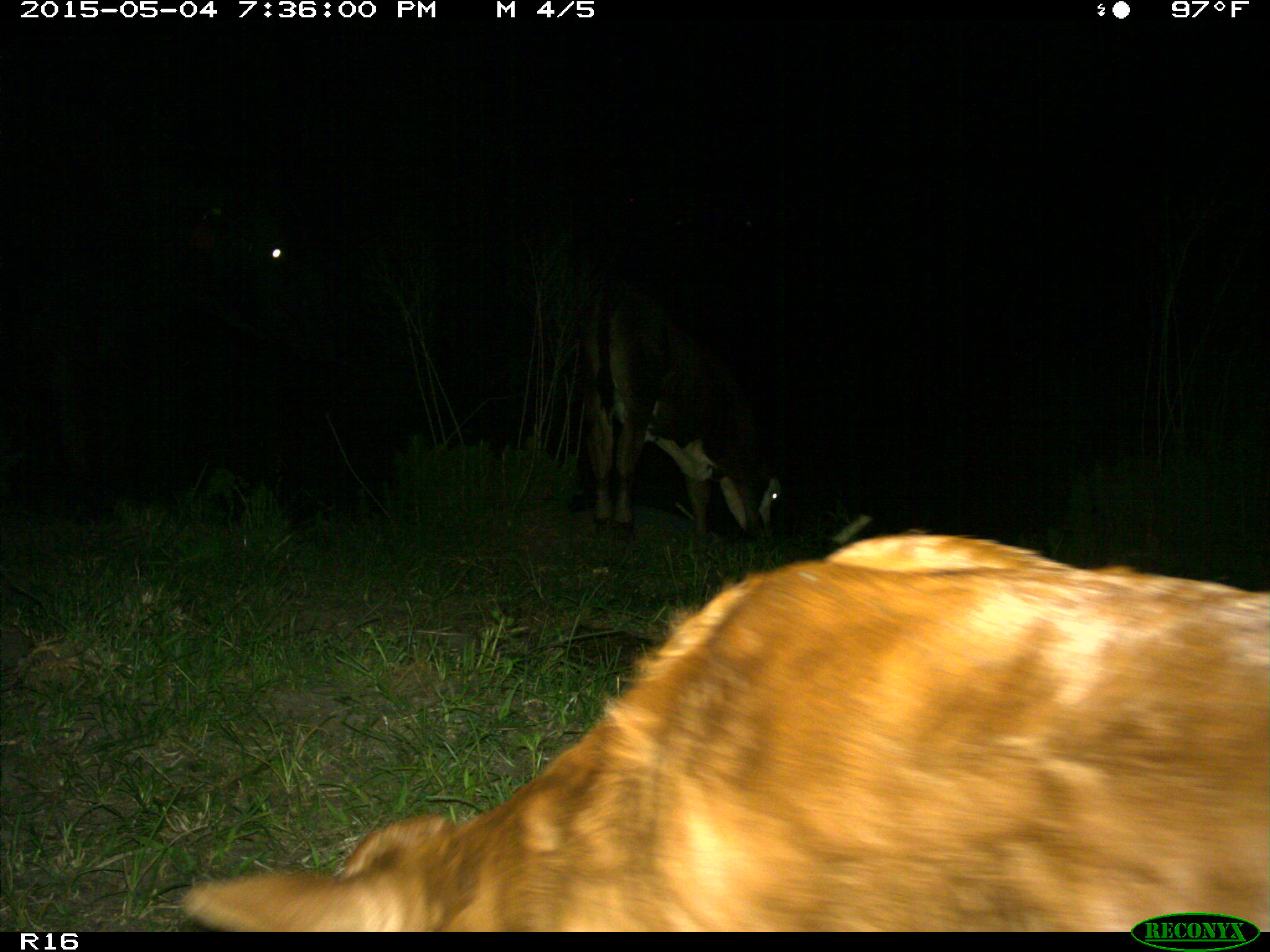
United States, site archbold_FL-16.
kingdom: Animalia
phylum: Chordata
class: Mammalia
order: Artiodactyla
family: Bovidae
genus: Bos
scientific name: Bos taurus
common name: domestic cow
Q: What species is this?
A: Bos taurus (domestic cow).